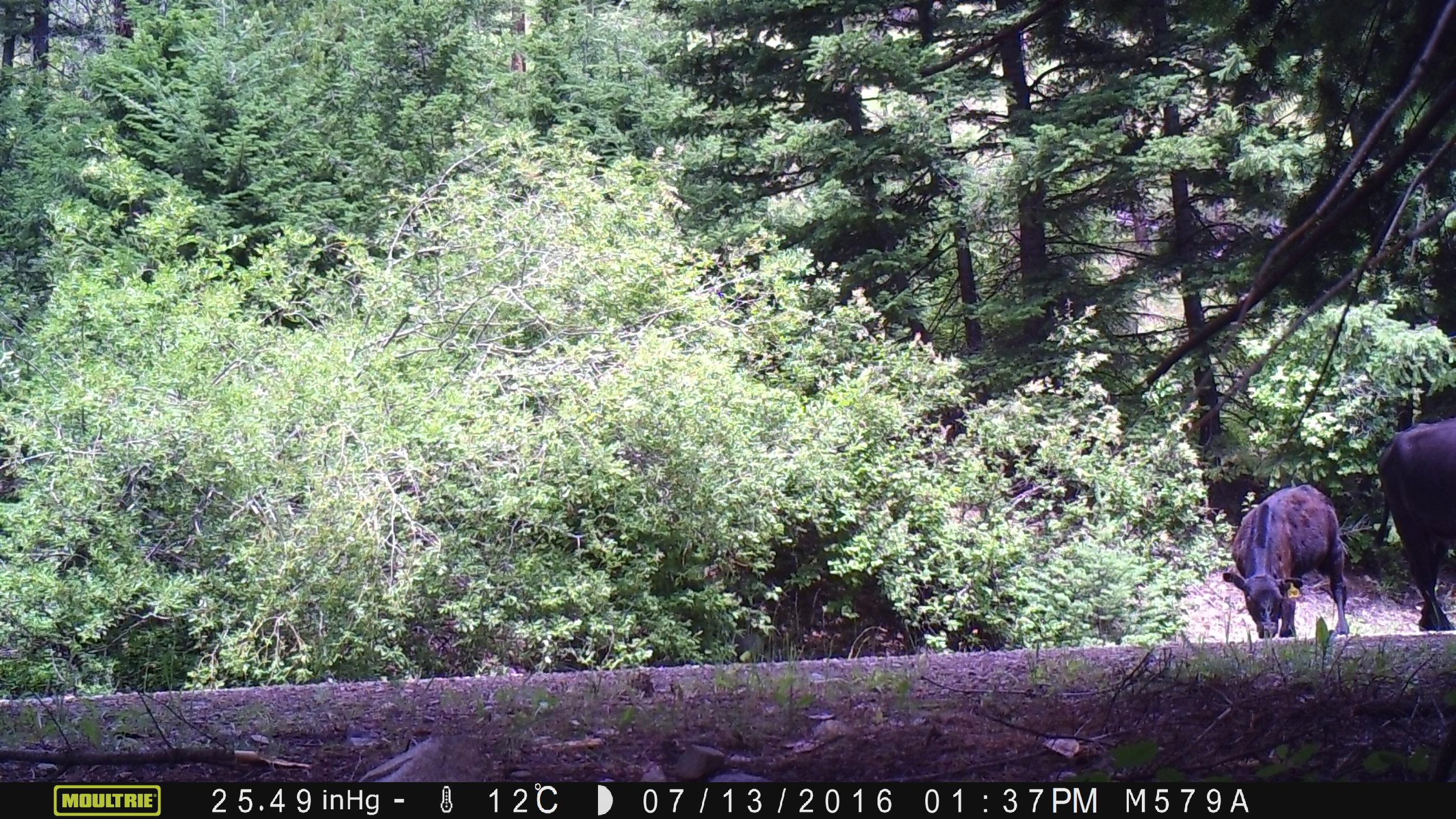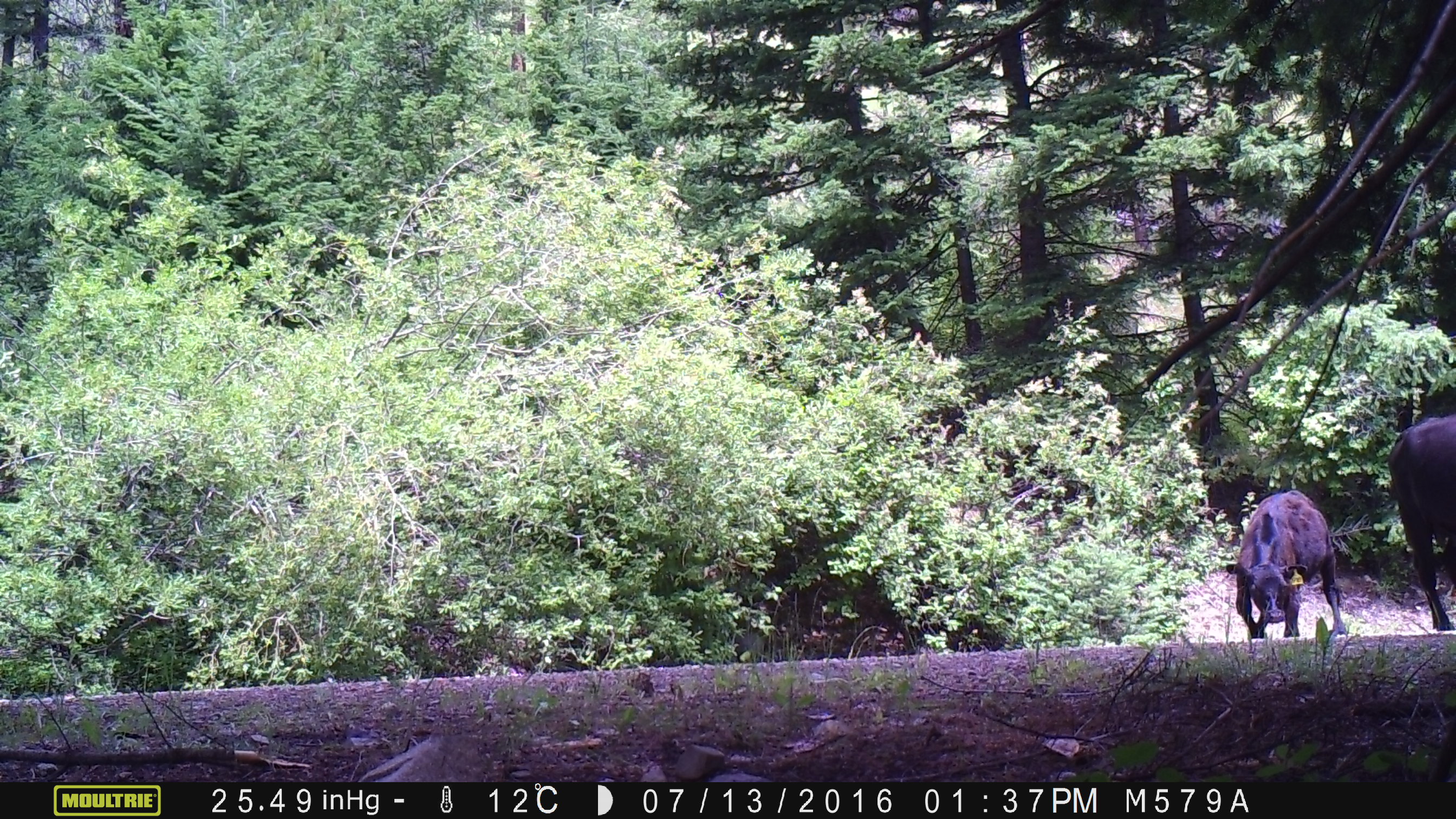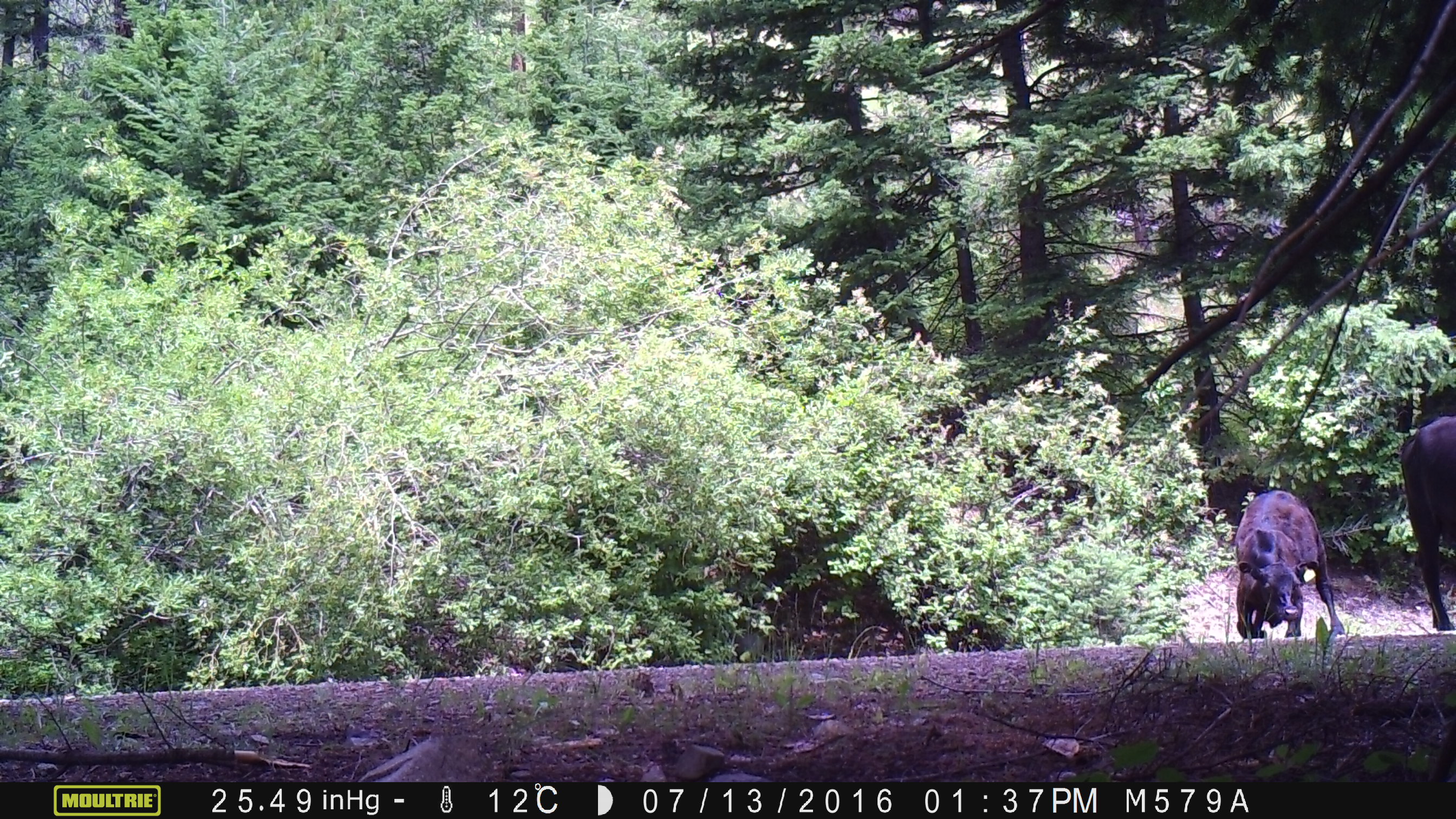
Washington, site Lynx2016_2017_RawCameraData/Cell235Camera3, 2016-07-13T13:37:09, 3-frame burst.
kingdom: Animalia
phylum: Chordata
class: Mammalia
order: Artiodactyla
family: Bovidae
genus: Bos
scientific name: Bos taurus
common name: domestic cattle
Domestic cattle (Bos taurus). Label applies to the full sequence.